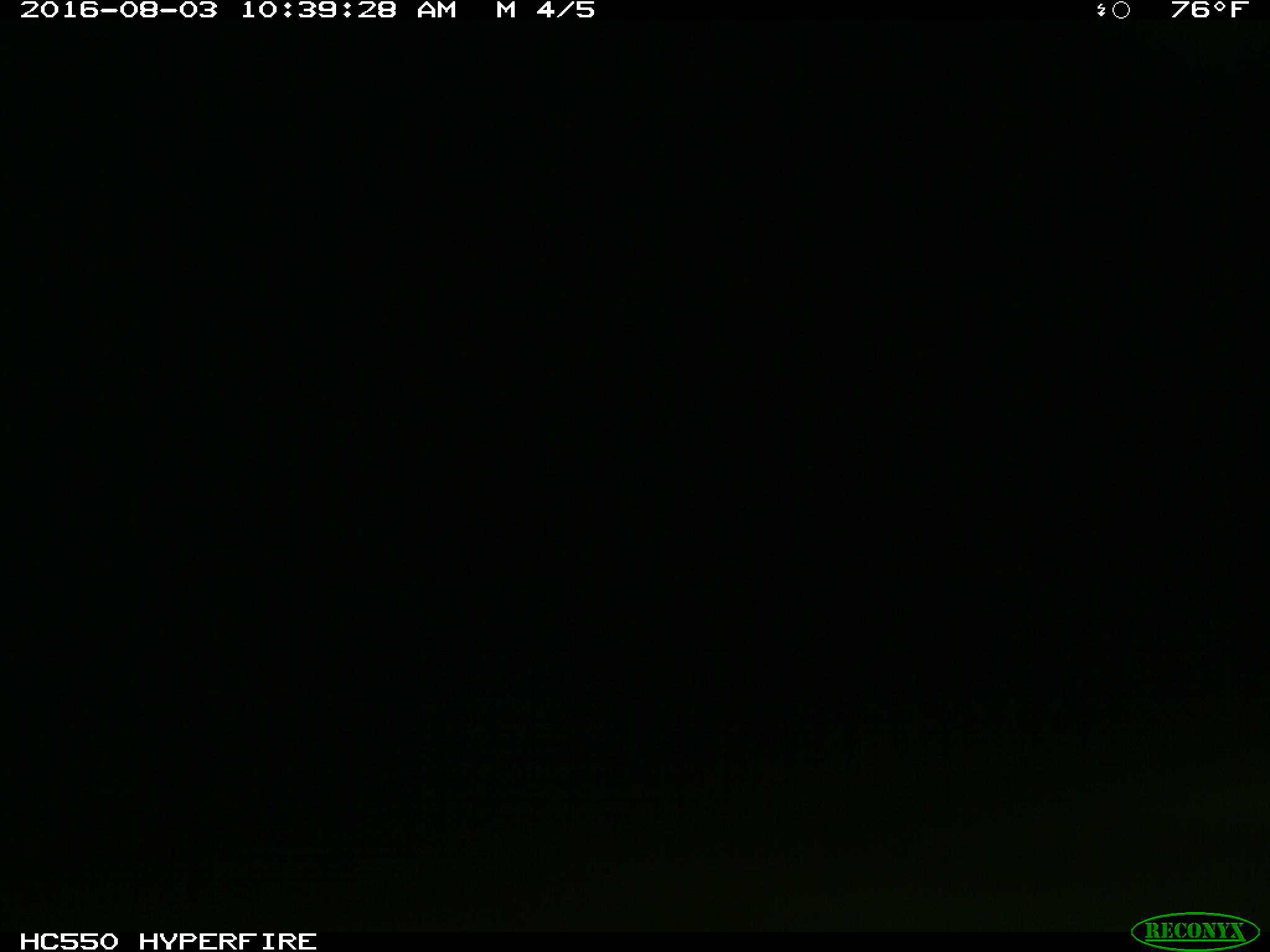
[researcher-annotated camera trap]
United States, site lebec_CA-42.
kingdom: Animalia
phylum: Chordata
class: Mammalia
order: Carnivora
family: Ursidae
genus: Ursus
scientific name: Ursus americanus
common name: american black bear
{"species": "Ursus americanus (american black bear)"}